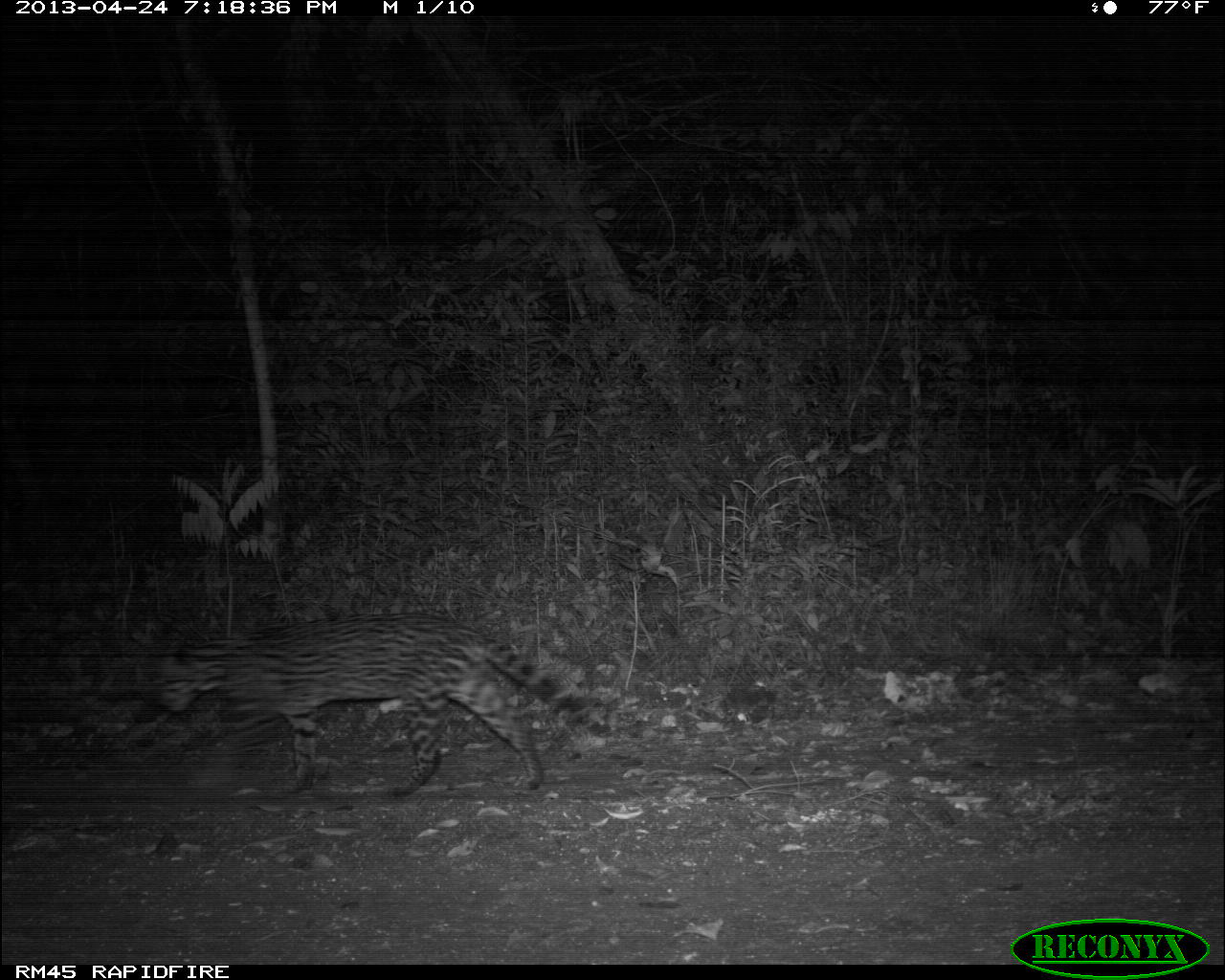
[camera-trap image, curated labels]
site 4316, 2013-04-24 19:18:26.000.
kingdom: Animalia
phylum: Chordata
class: Mammalia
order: Carnivora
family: Felidae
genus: Leopardus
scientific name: Leopardus pardalis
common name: ocelot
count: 1